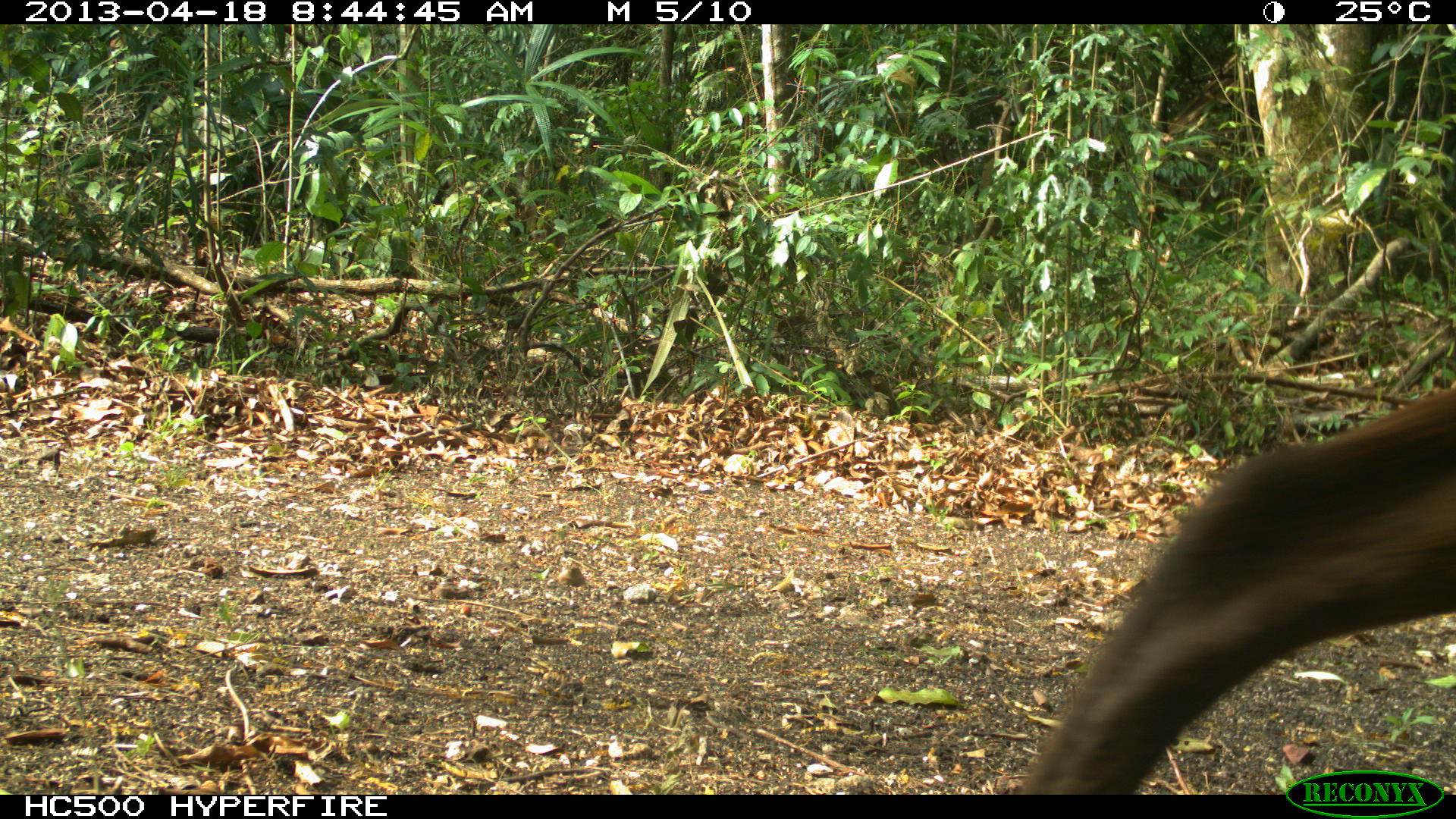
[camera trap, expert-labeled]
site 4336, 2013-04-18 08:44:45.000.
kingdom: Animalia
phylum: Chordata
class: Mammalia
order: Artiodactyla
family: Cervidae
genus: Mazama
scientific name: Mazama temama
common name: central american red brocket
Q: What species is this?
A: Mazama temama (central american red brocket).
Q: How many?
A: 1.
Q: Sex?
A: Female.